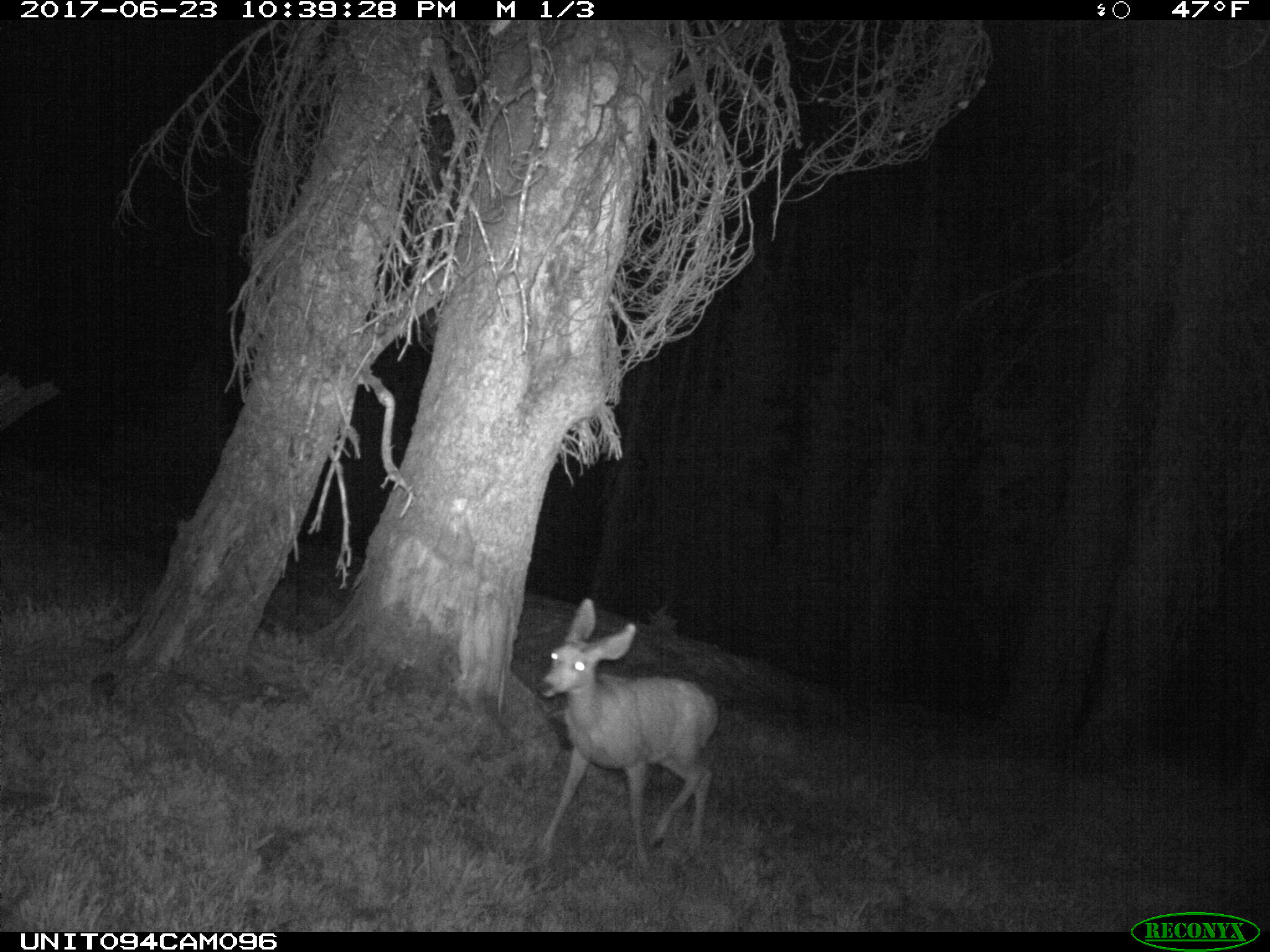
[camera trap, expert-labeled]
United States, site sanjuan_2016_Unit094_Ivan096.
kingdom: Animalia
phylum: Chordata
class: Mammalia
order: Artiodactyla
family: Cervidae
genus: Odocoileus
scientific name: Odocoileus hemionus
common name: mule deer